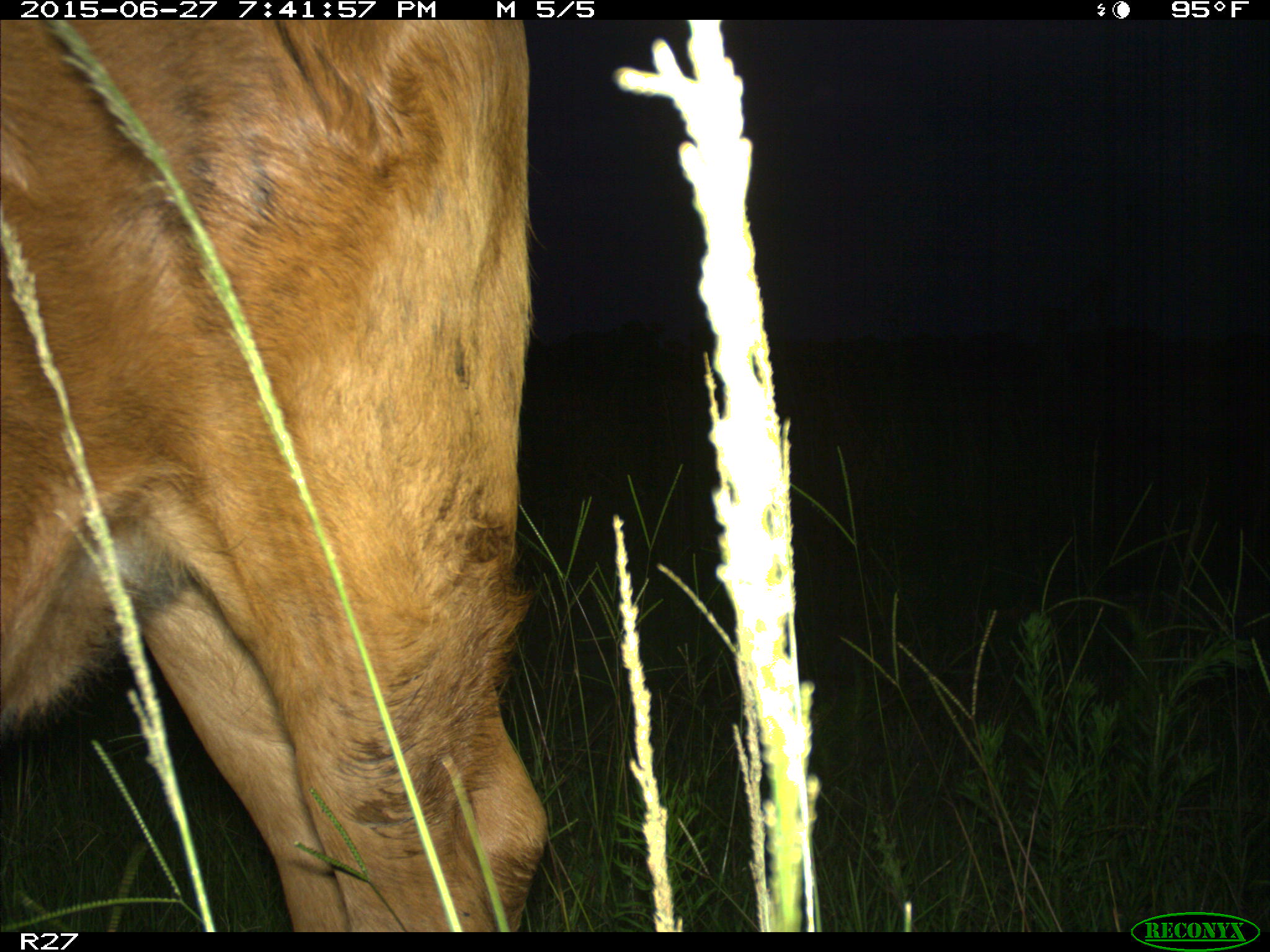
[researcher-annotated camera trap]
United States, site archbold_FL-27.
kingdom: Animalia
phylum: Chordata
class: Mammalia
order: Artiodactyla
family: Bovidae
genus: Bos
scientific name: Bos taurus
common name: domestic cow